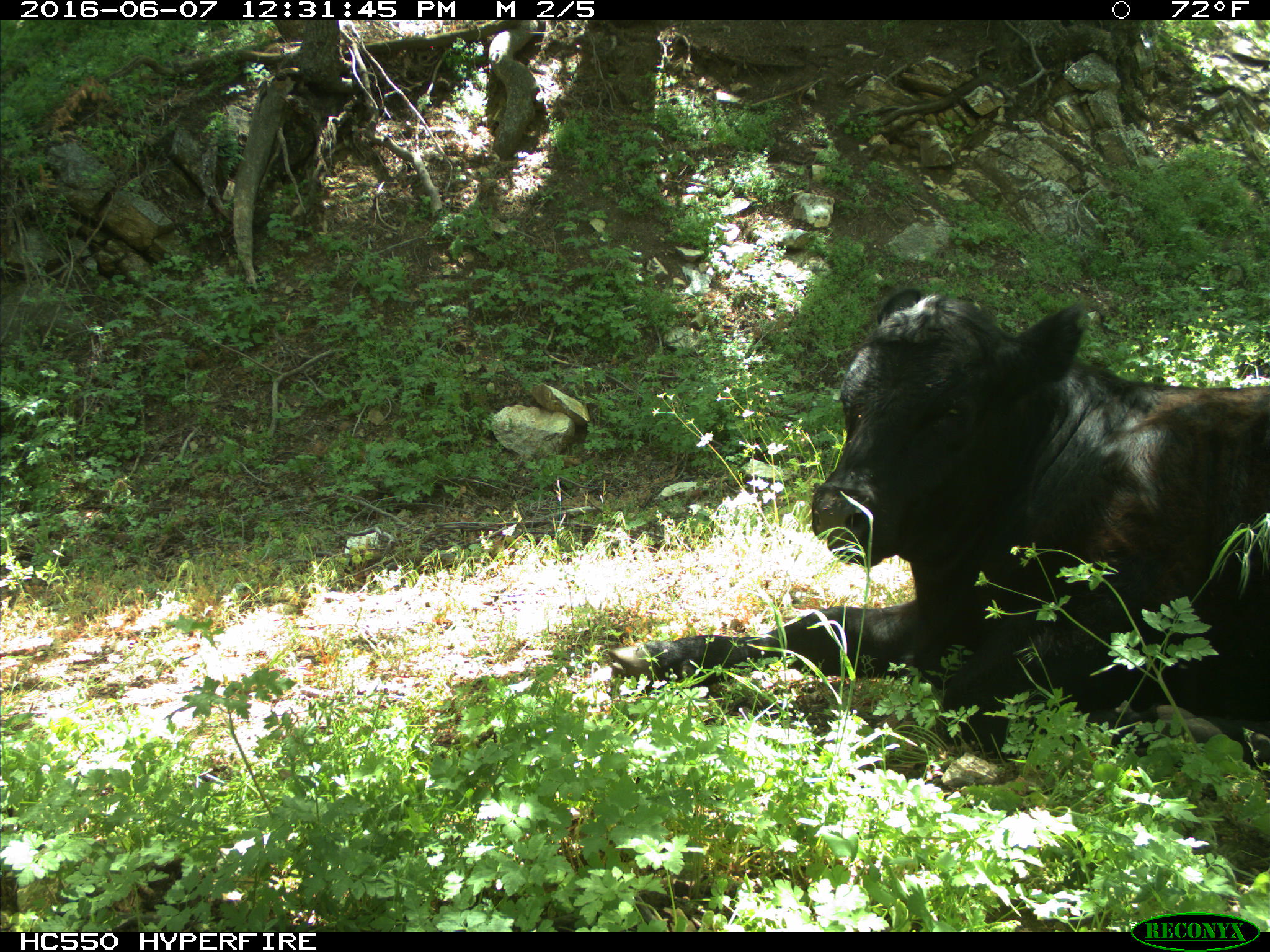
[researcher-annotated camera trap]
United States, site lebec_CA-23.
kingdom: Animalia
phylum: Chordata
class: Mammalia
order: Artiodactyla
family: Bovidae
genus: Bos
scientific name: Bos taurus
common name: domestic cow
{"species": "Bos taurus (domestic cow)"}